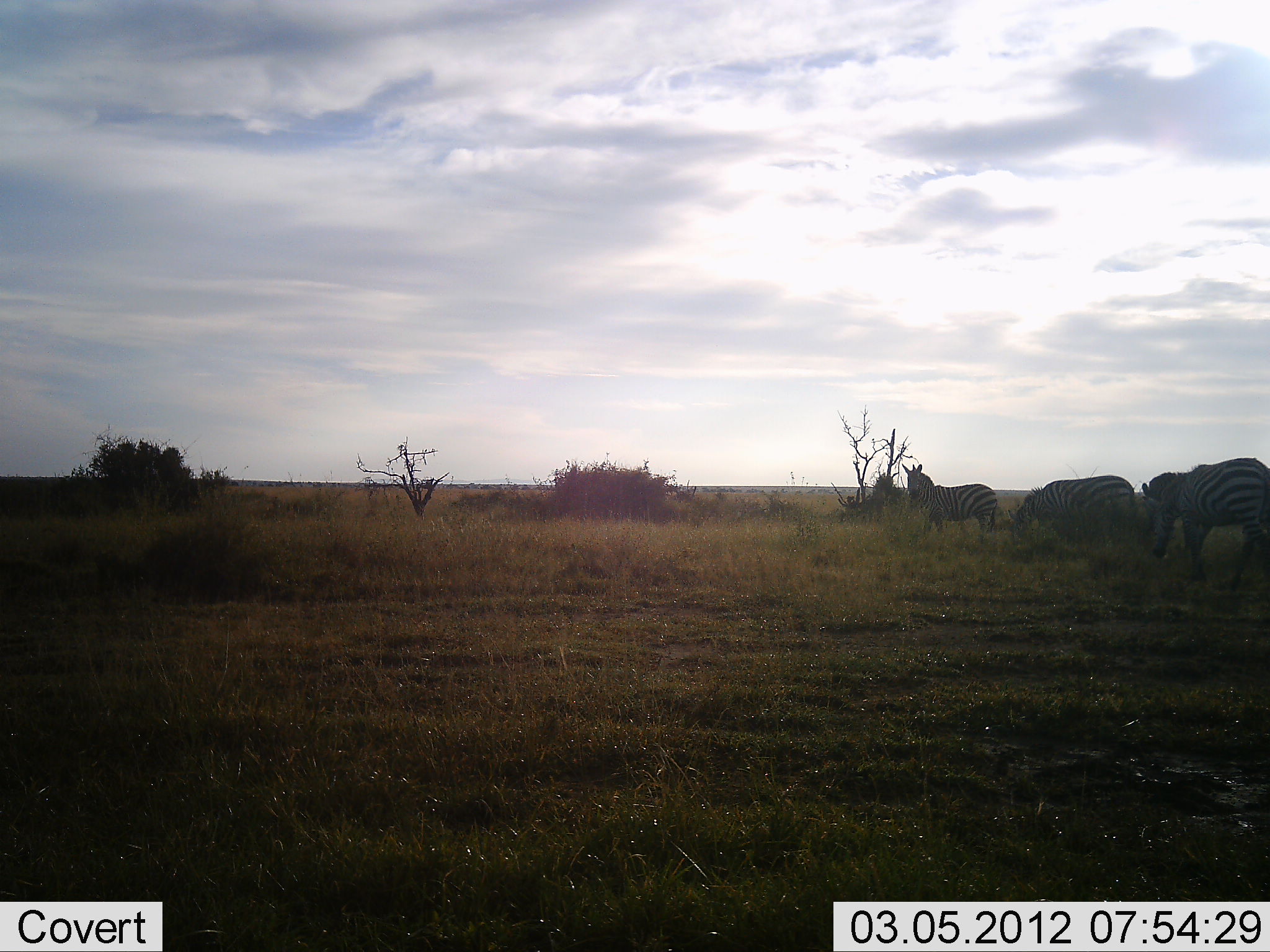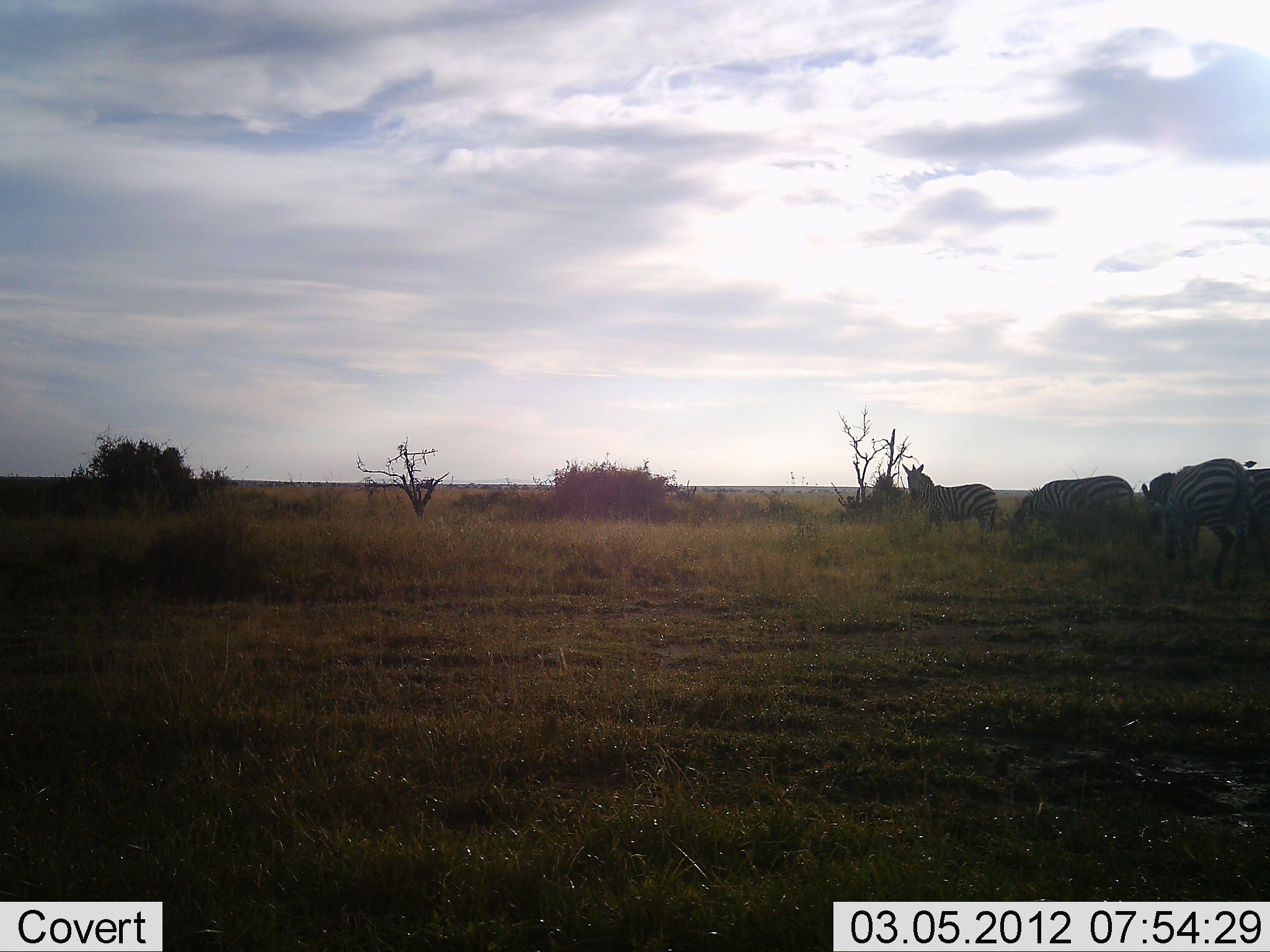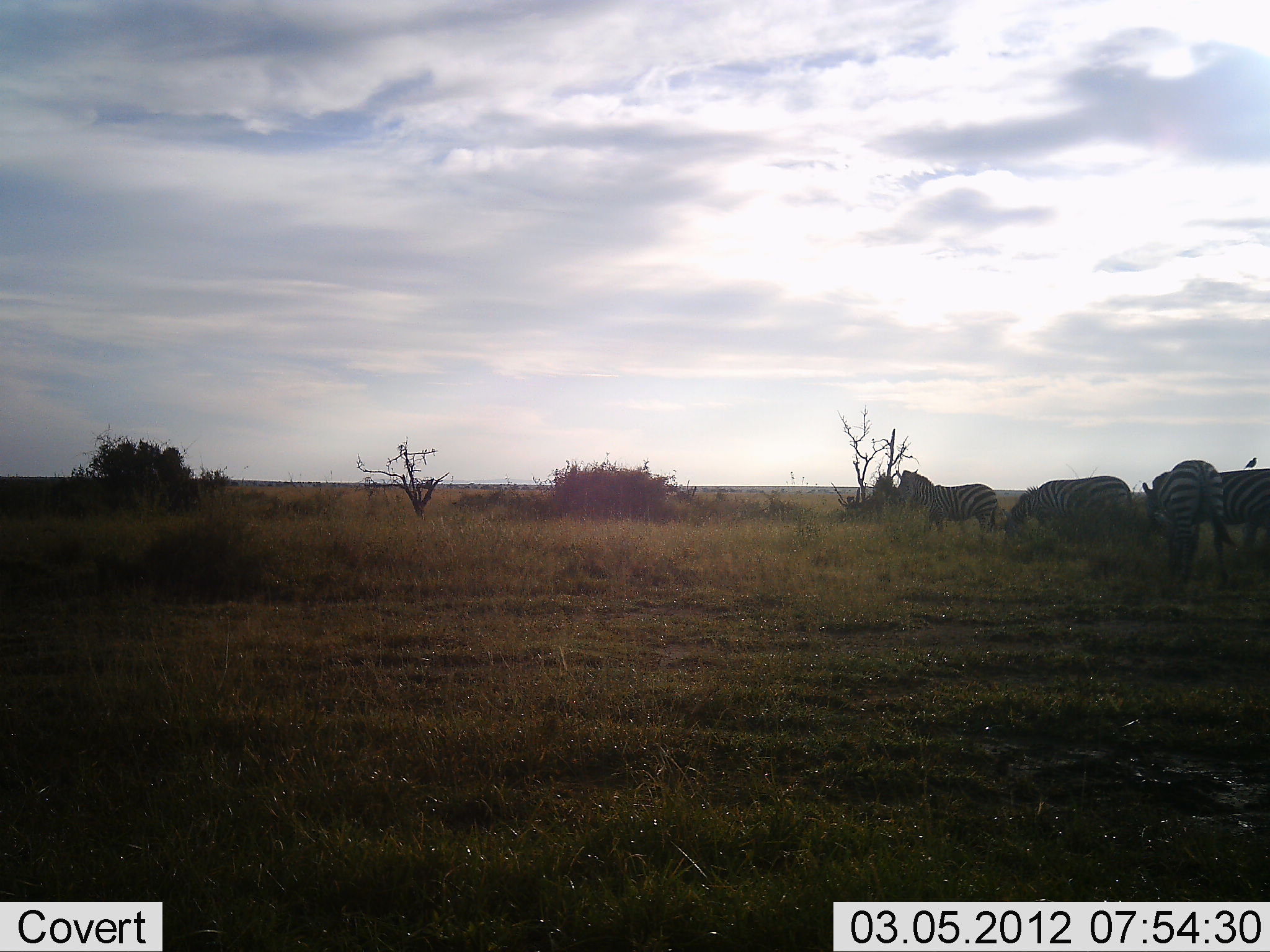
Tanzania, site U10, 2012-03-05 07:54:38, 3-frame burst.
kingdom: Animalia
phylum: Chordata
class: Mammalia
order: Perissodactyla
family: Equidae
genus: Equus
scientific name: Equus quagga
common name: plains zebra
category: zebra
Zebra (plains zebra) (Equus quagga), count 5. Behavior (volunteer vote fractions): standing 56%, resting 6%, moving 33%, interacting 0%. Young present (vote fraction): 0%. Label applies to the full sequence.